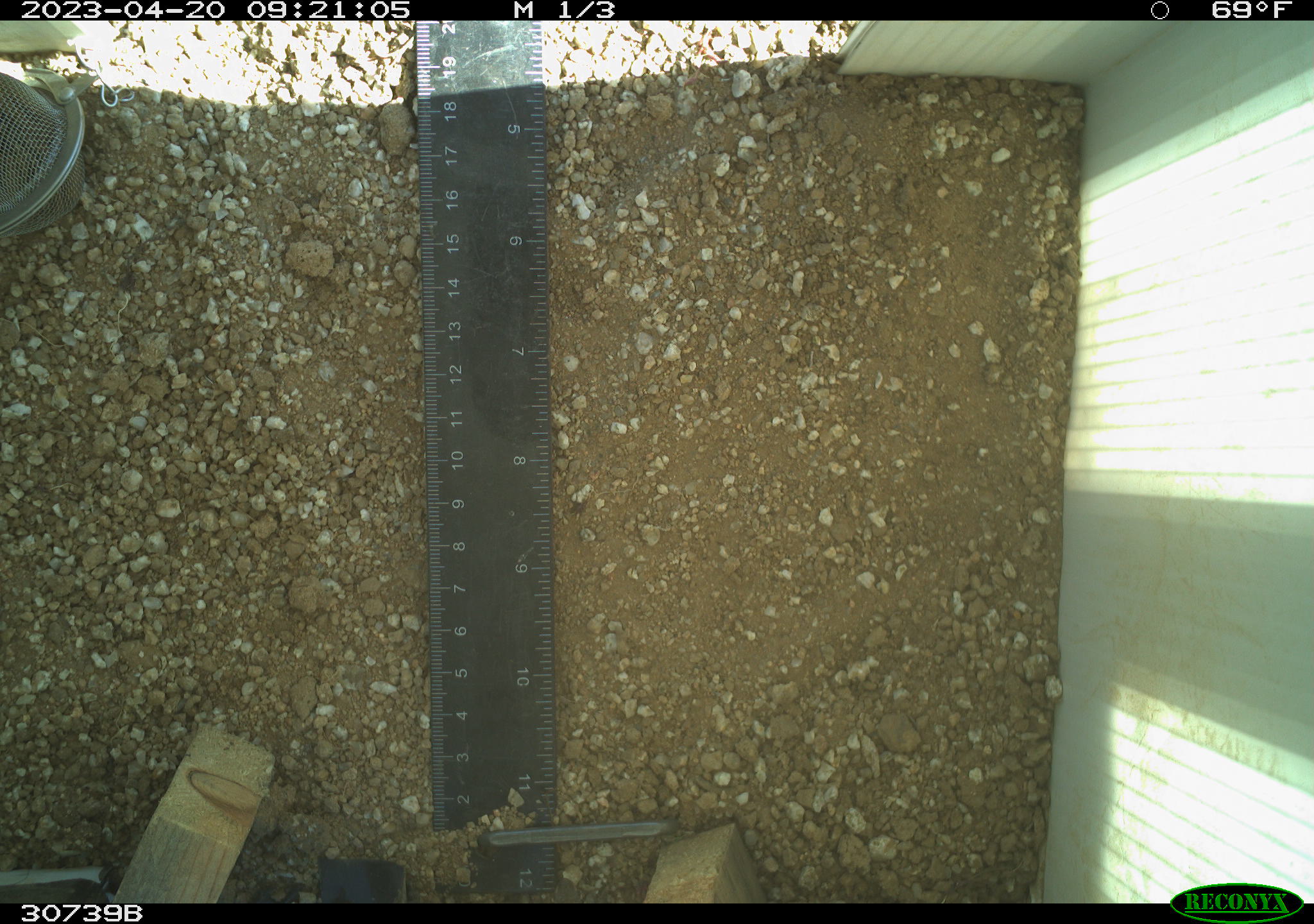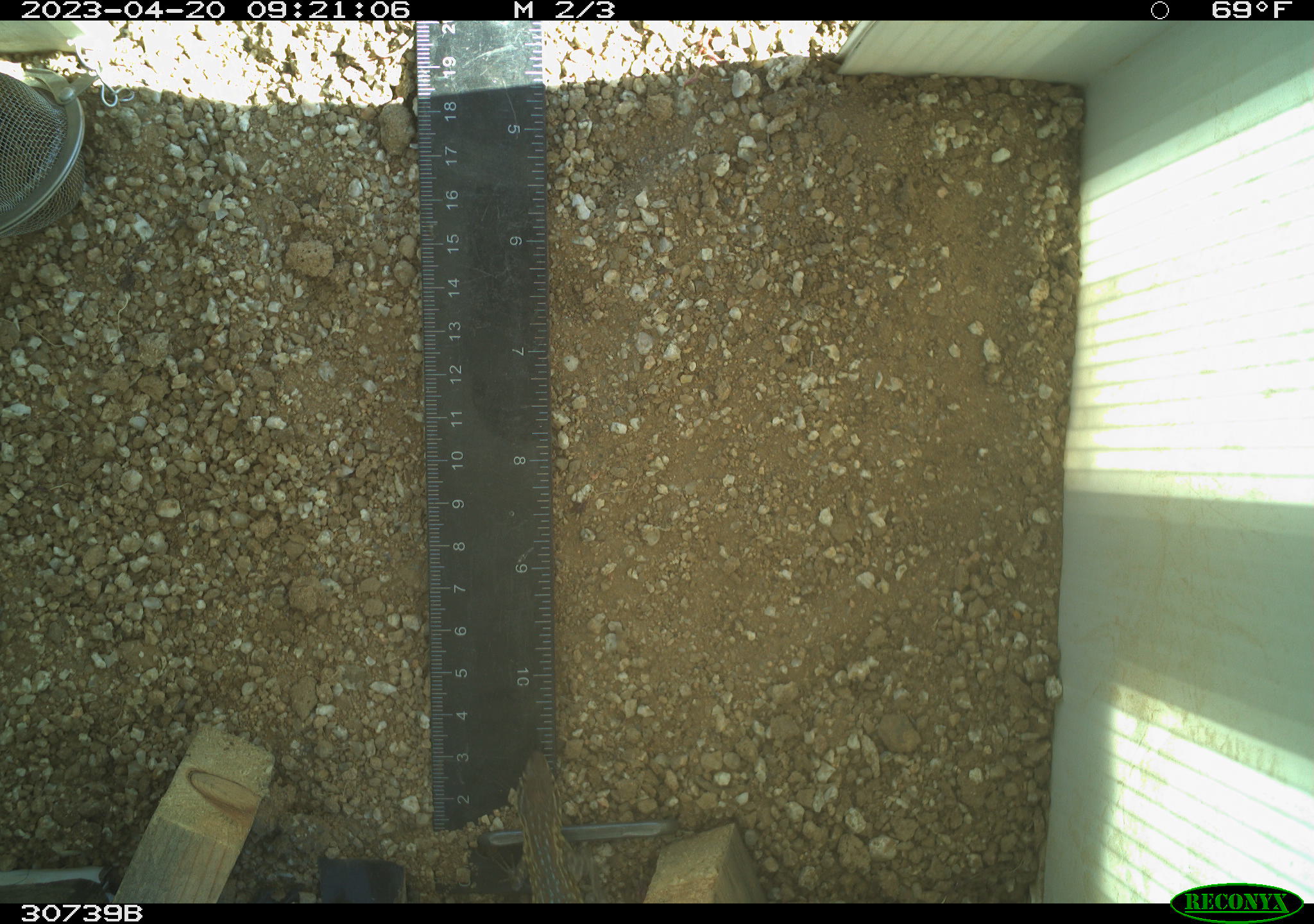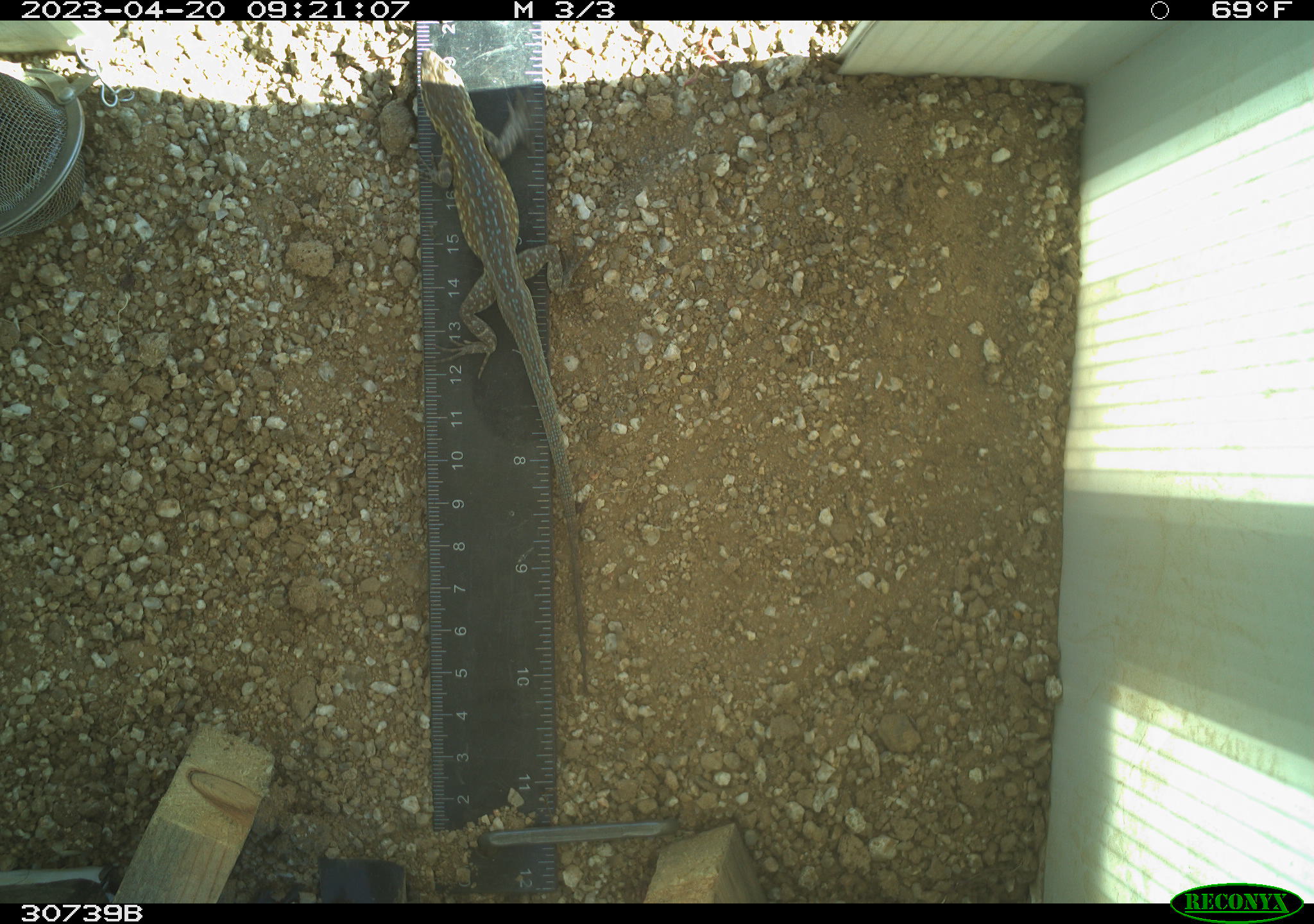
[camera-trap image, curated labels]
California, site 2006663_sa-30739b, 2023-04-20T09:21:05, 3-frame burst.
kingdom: Animalia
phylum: Chordata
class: Reptilia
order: Squamata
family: Phrynosomatidae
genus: Uta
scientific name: Uta stansburiana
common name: common side-blotched lizard